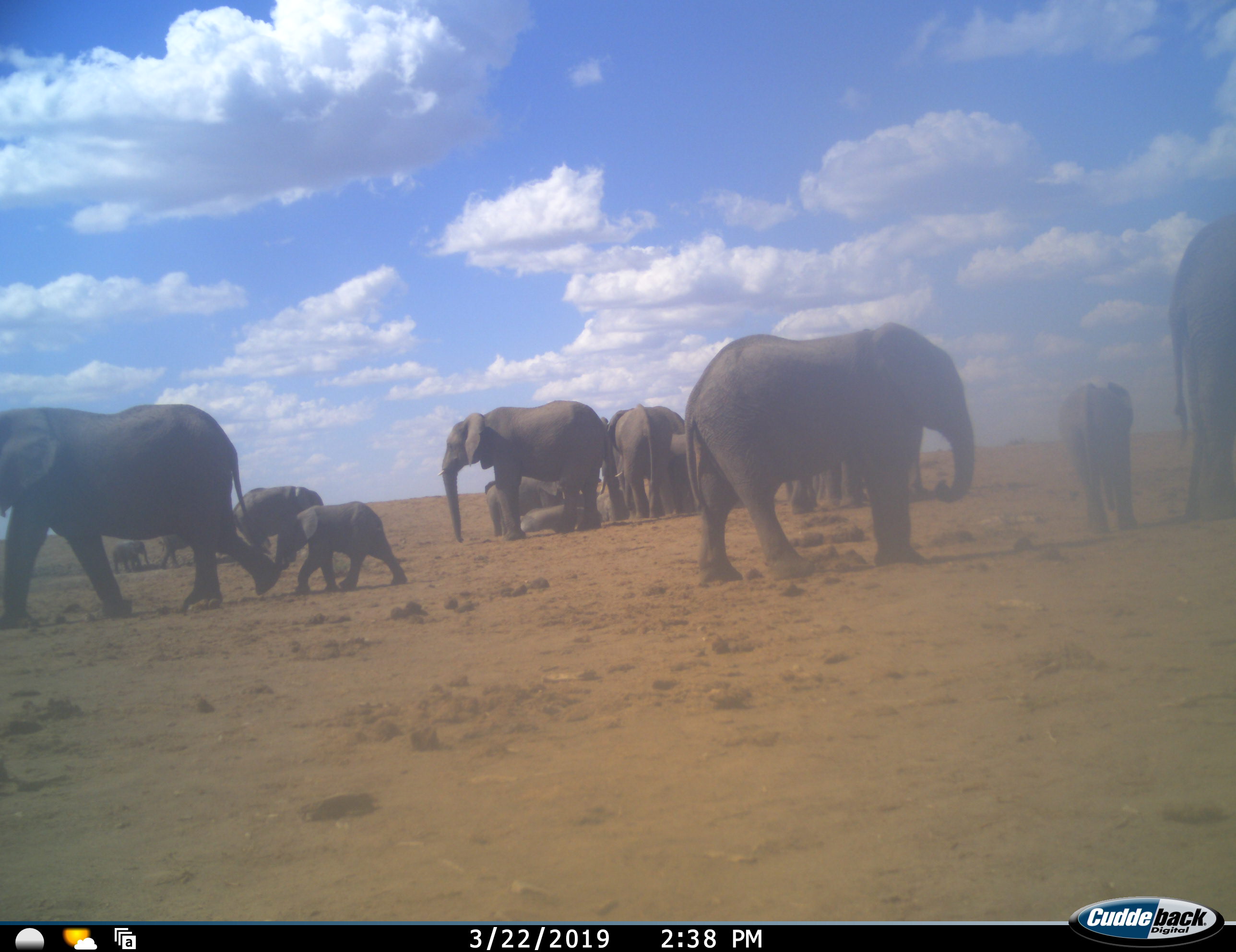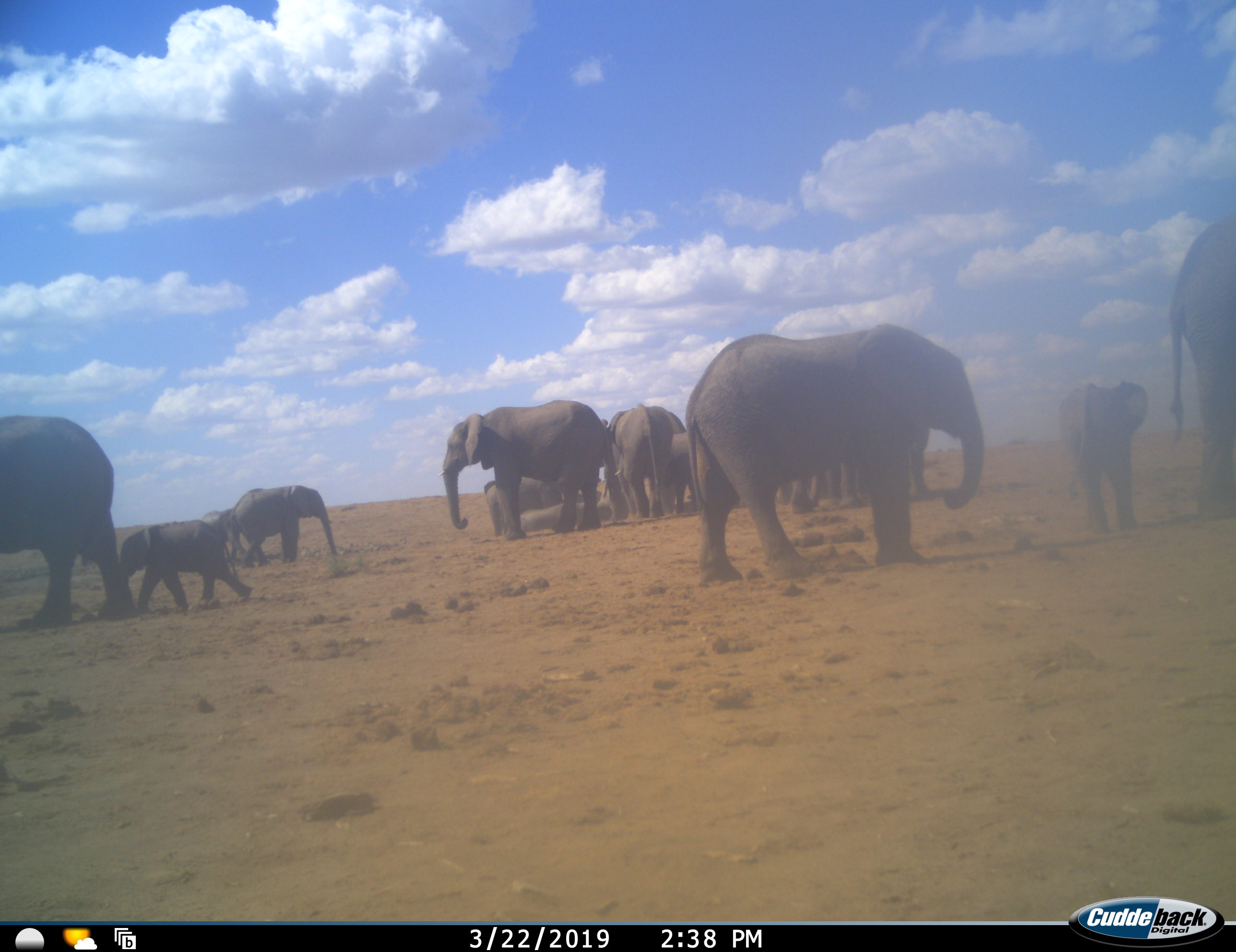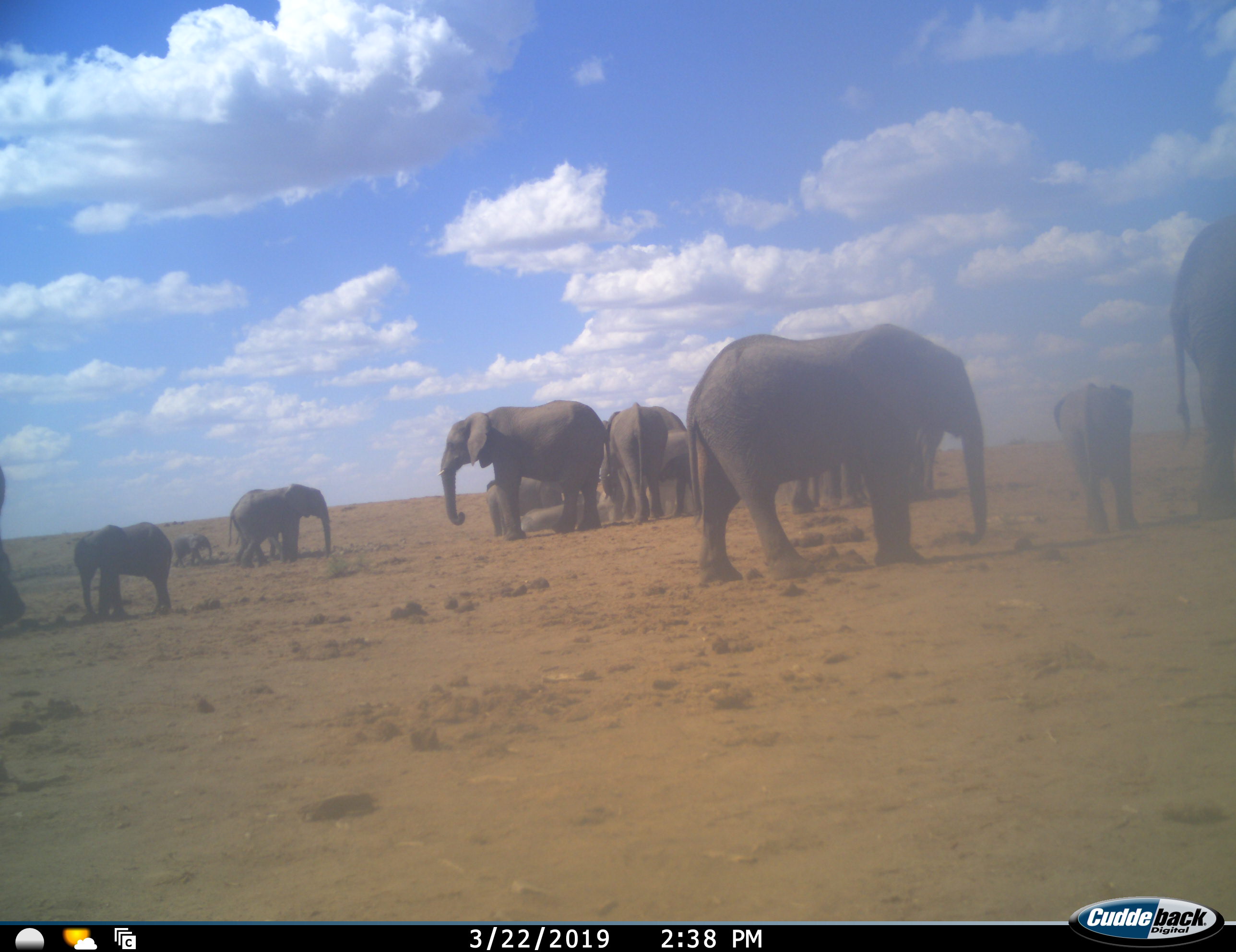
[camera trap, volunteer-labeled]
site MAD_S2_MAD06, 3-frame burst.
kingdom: Animalia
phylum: Chordata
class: Mammalia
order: Proboscidea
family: Elephantidae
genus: Loxodonta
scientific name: Loxodonta africana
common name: african bush elephant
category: elephant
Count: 11-50.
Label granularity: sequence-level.